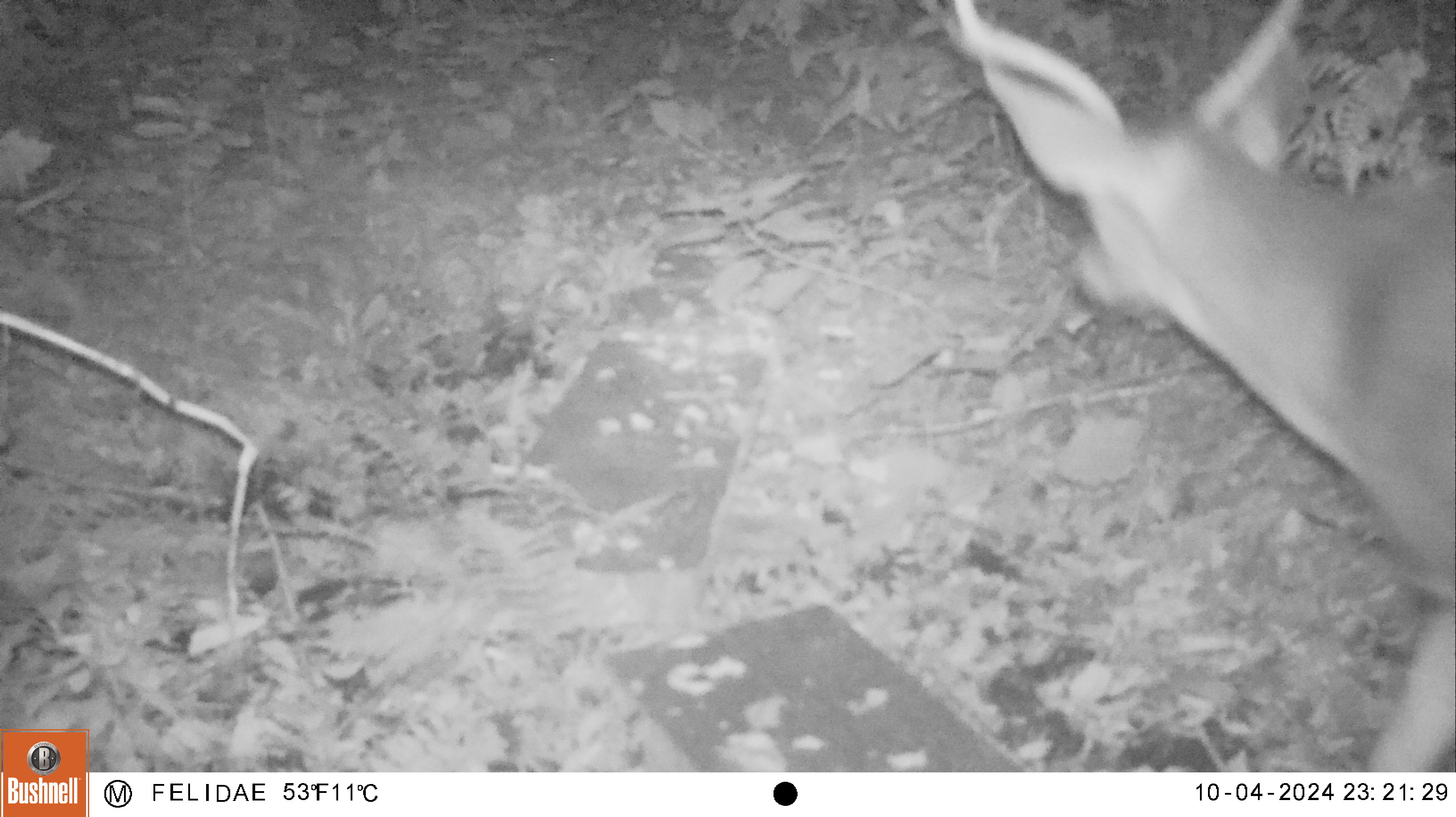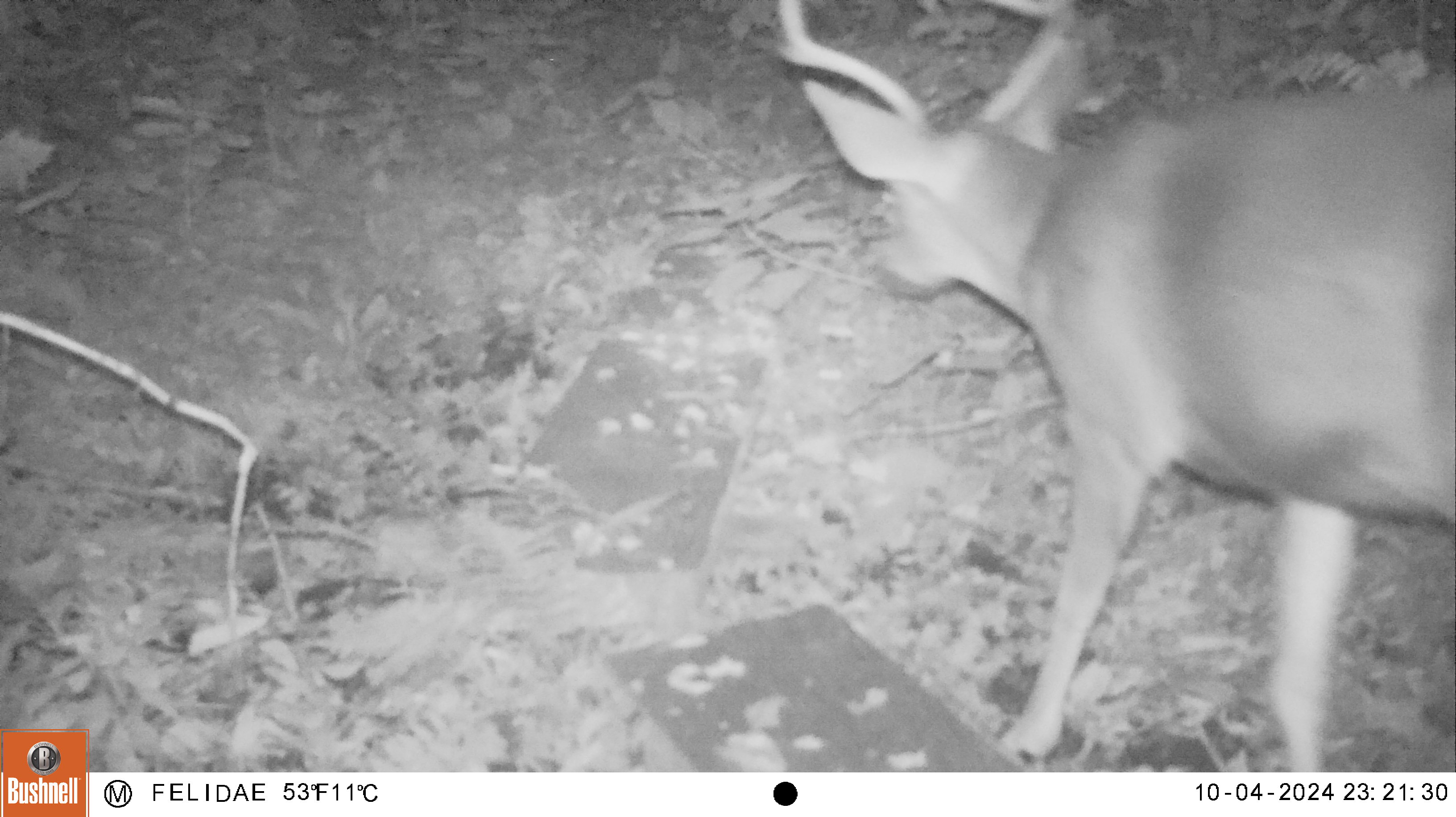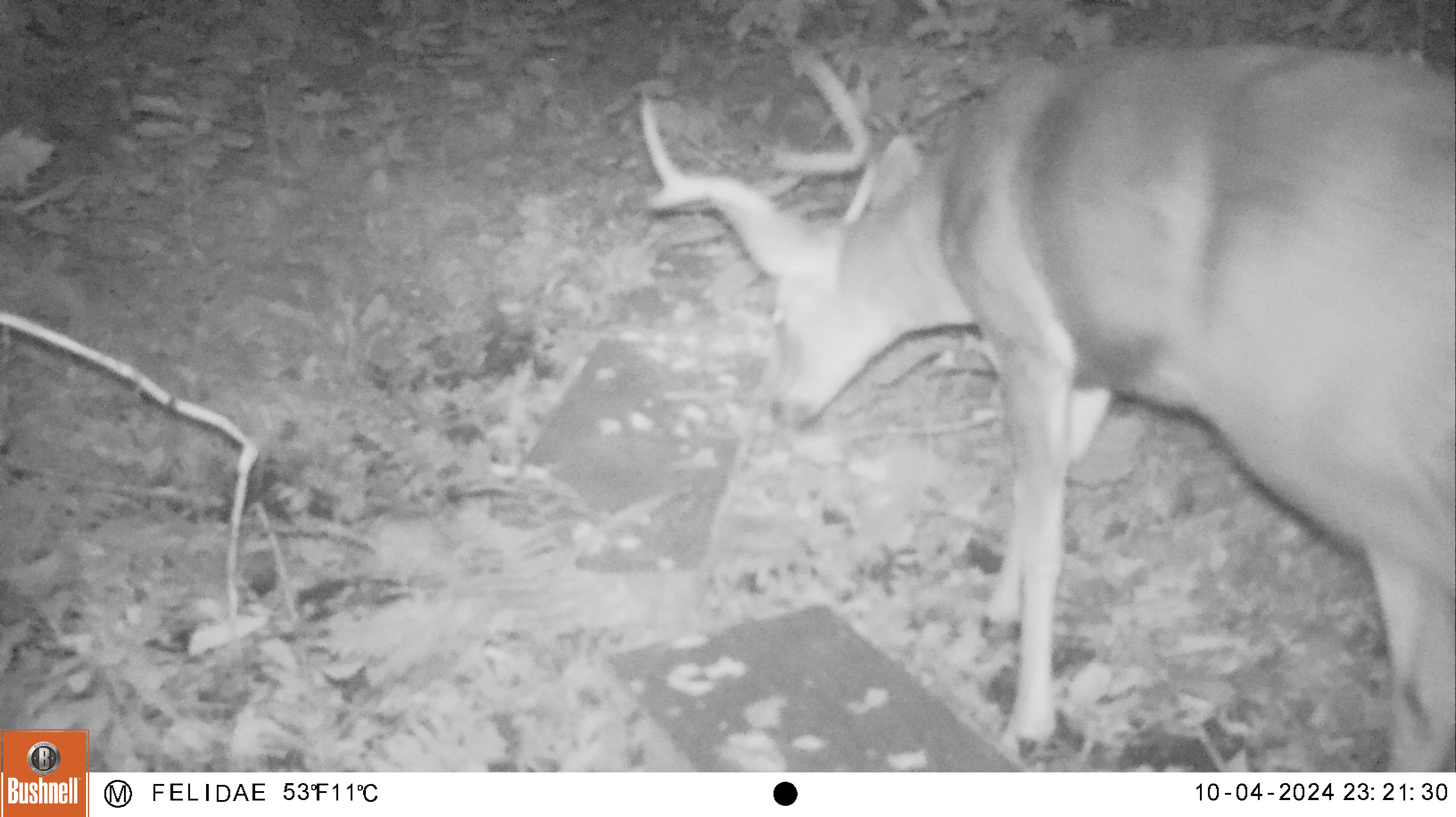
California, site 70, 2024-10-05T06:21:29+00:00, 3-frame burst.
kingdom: Animalia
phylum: Chordata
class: Mammalia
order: Artiodactyla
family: Cervidae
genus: Odocoileus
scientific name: Odocoileus hemionus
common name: mule deer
Mule deer (Odocoileus hemionus).